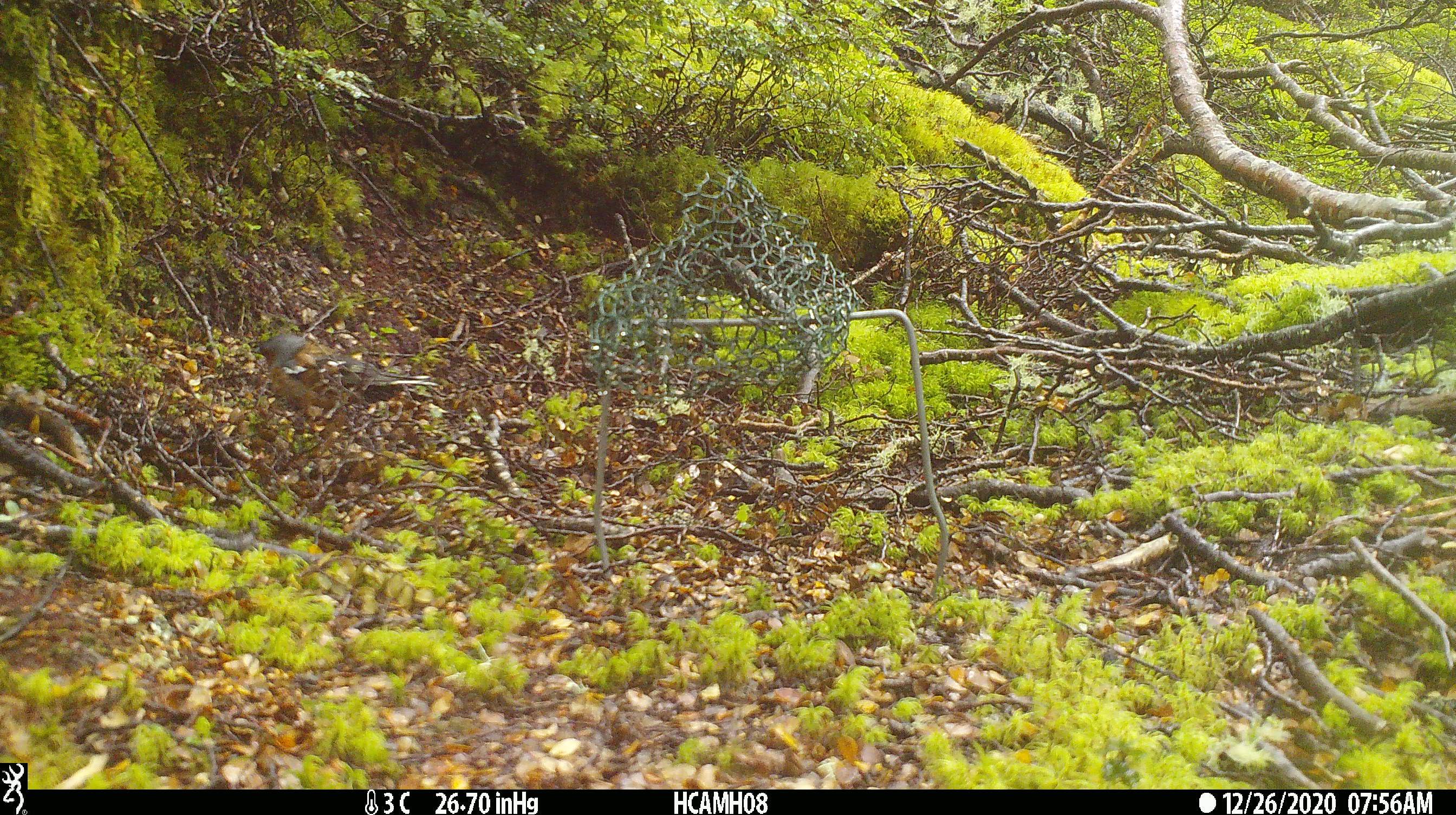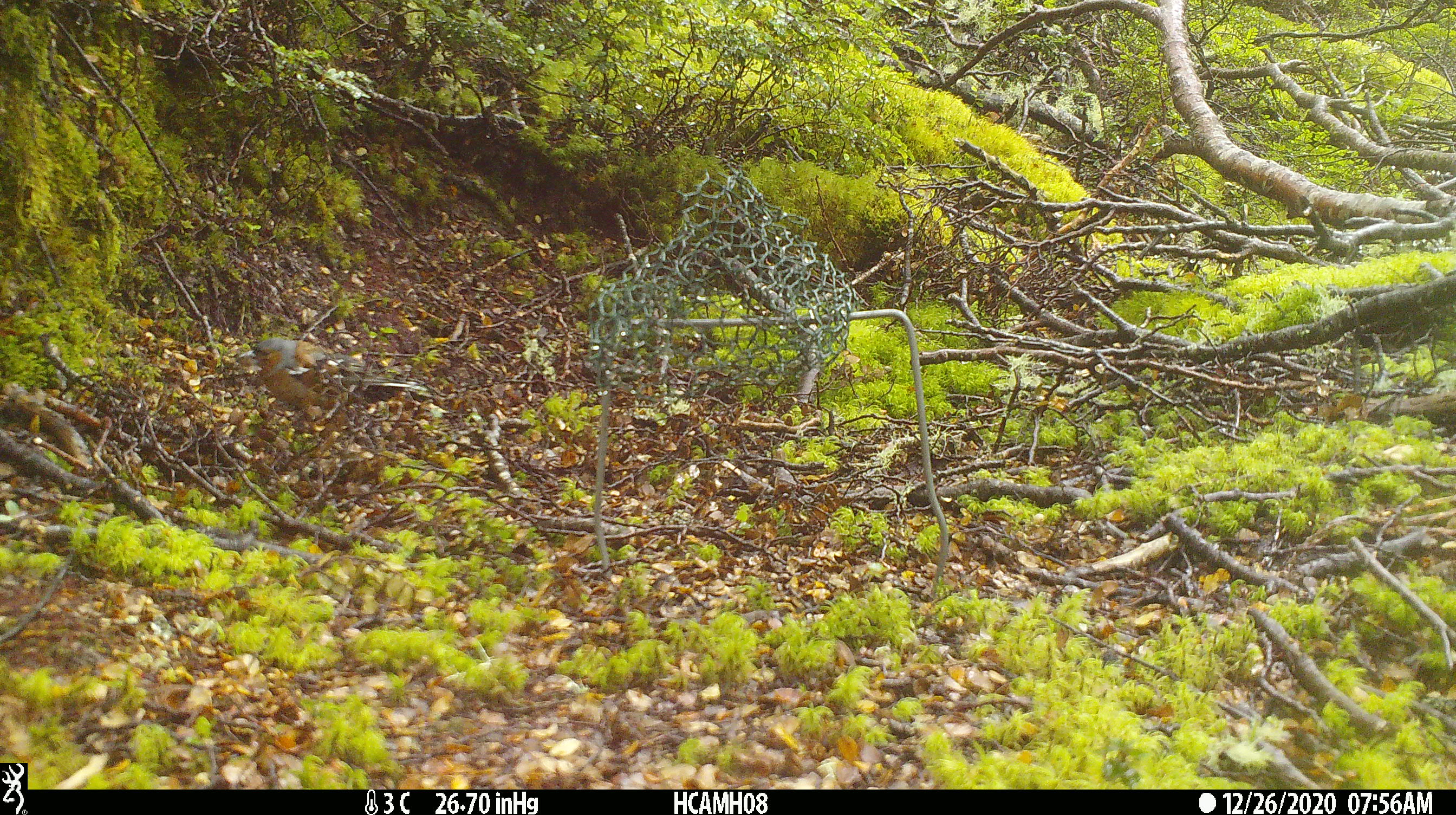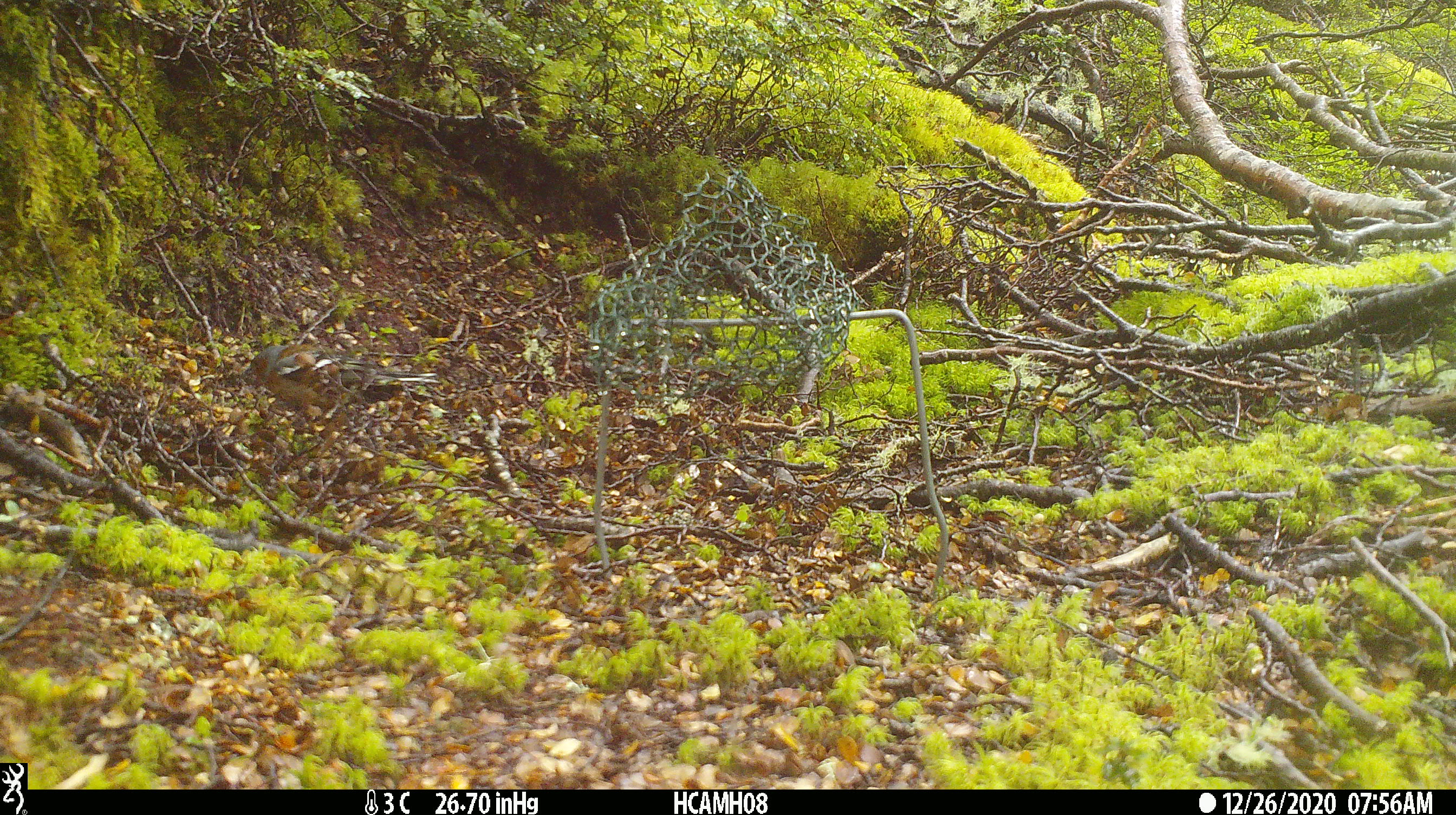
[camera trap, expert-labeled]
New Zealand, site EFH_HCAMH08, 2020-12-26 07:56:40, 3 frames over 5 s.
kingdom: Animalia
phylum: Chordata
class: Aves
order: Passeriformes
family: Fringillidae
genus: Fringilla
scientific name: Fringilla coelebs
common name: common chaffinch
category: chaffinch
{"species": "chaffinch (common chaffinch) (Fringilla coelebs)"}